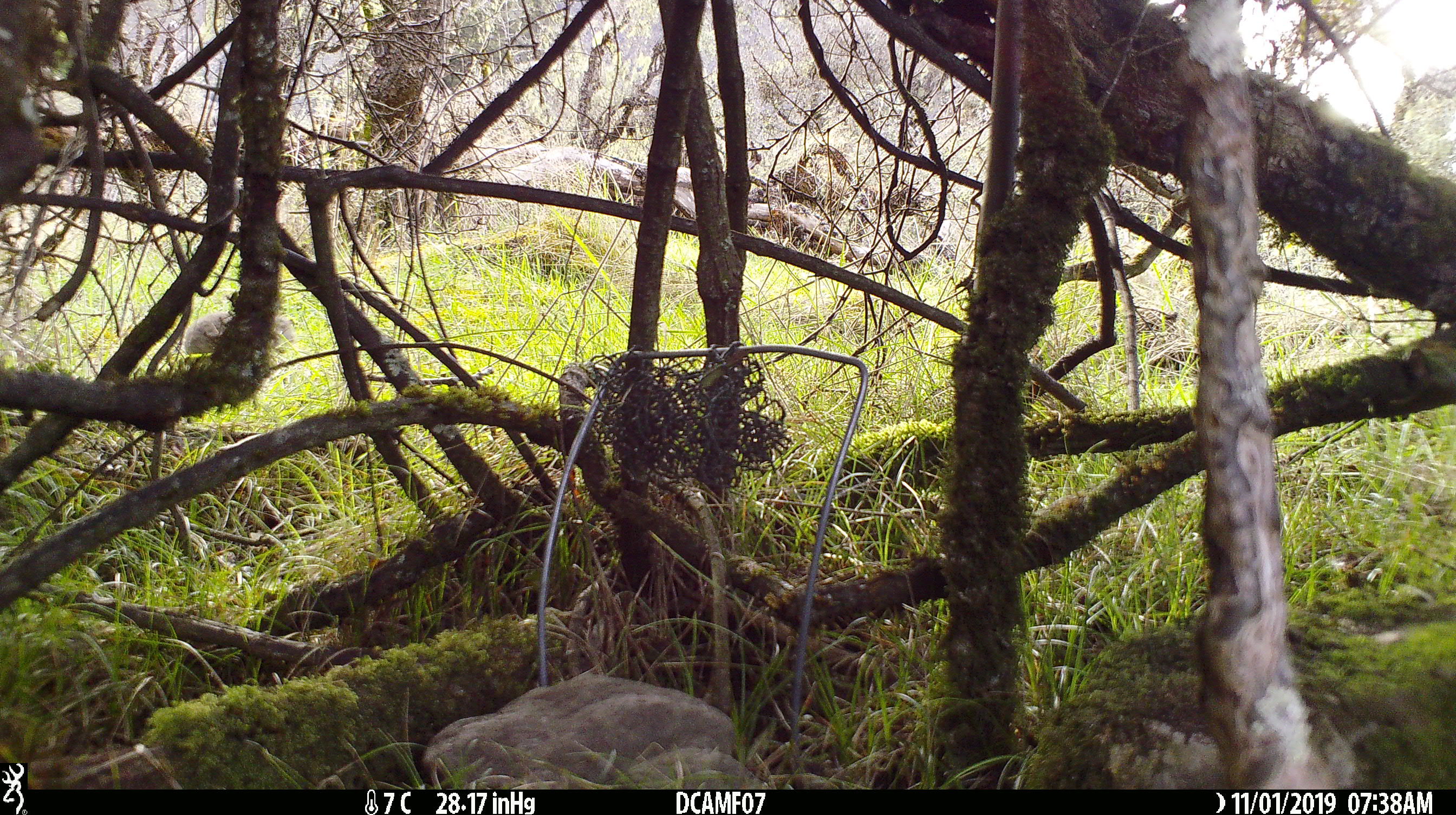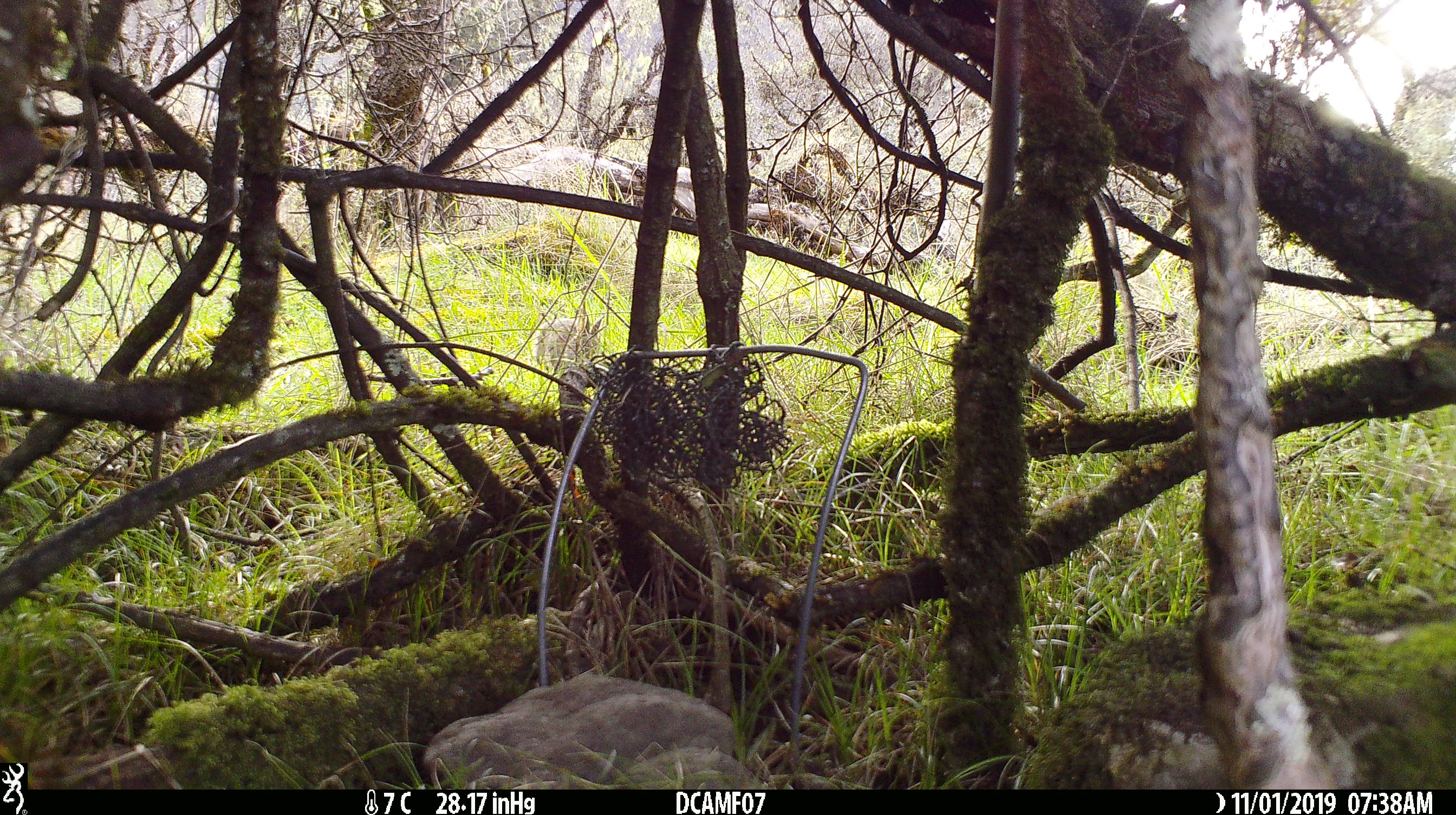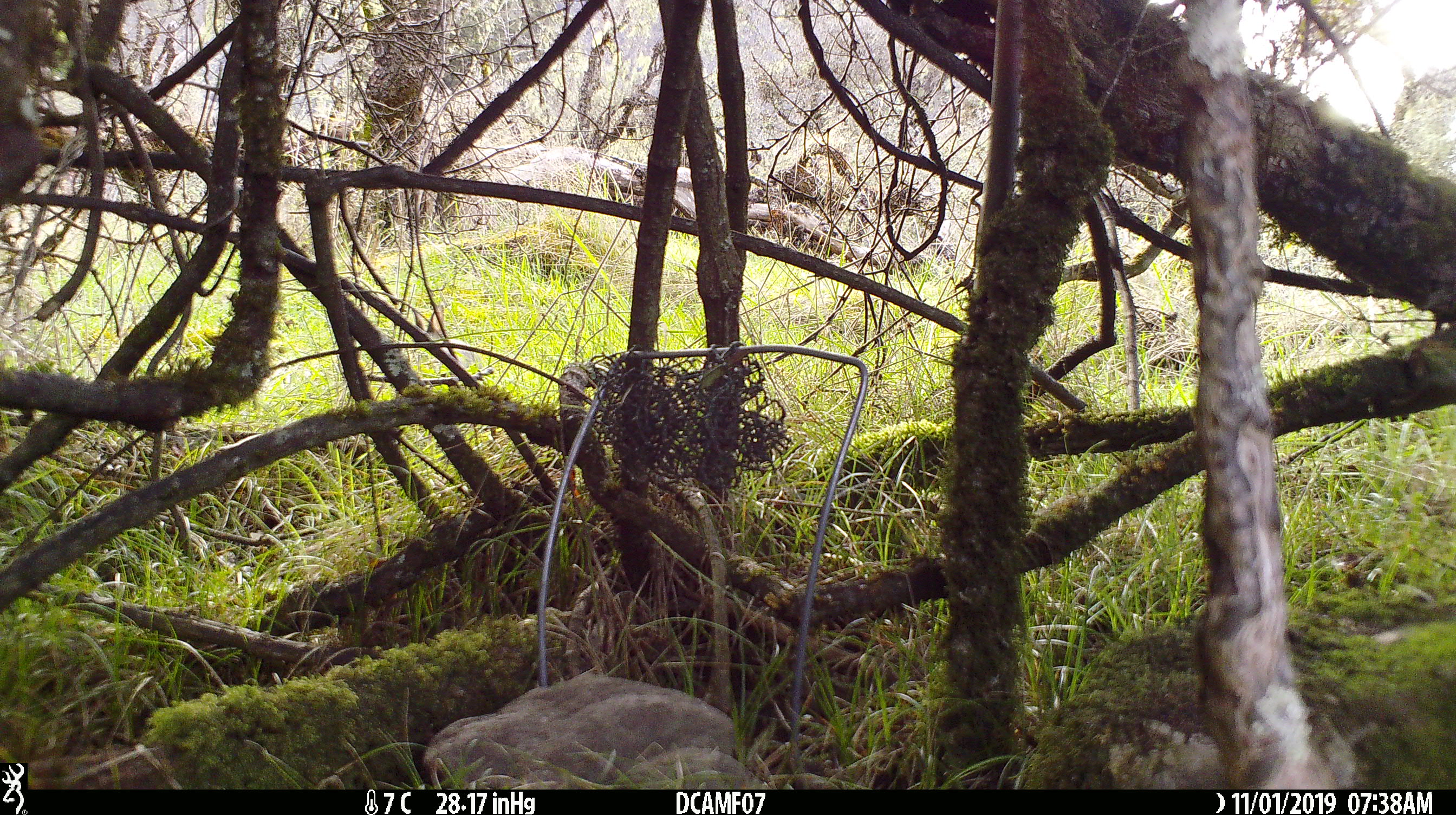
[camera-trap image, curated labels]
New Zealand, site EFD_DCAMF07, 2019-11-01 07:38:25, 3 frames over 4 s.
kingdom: Animalia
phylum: Chordata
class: Mammalia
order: Lagomorpha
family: Leporidae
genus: Oryctolagus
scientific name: Oryctolagus cuniculus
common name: european rabbit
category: rabbit